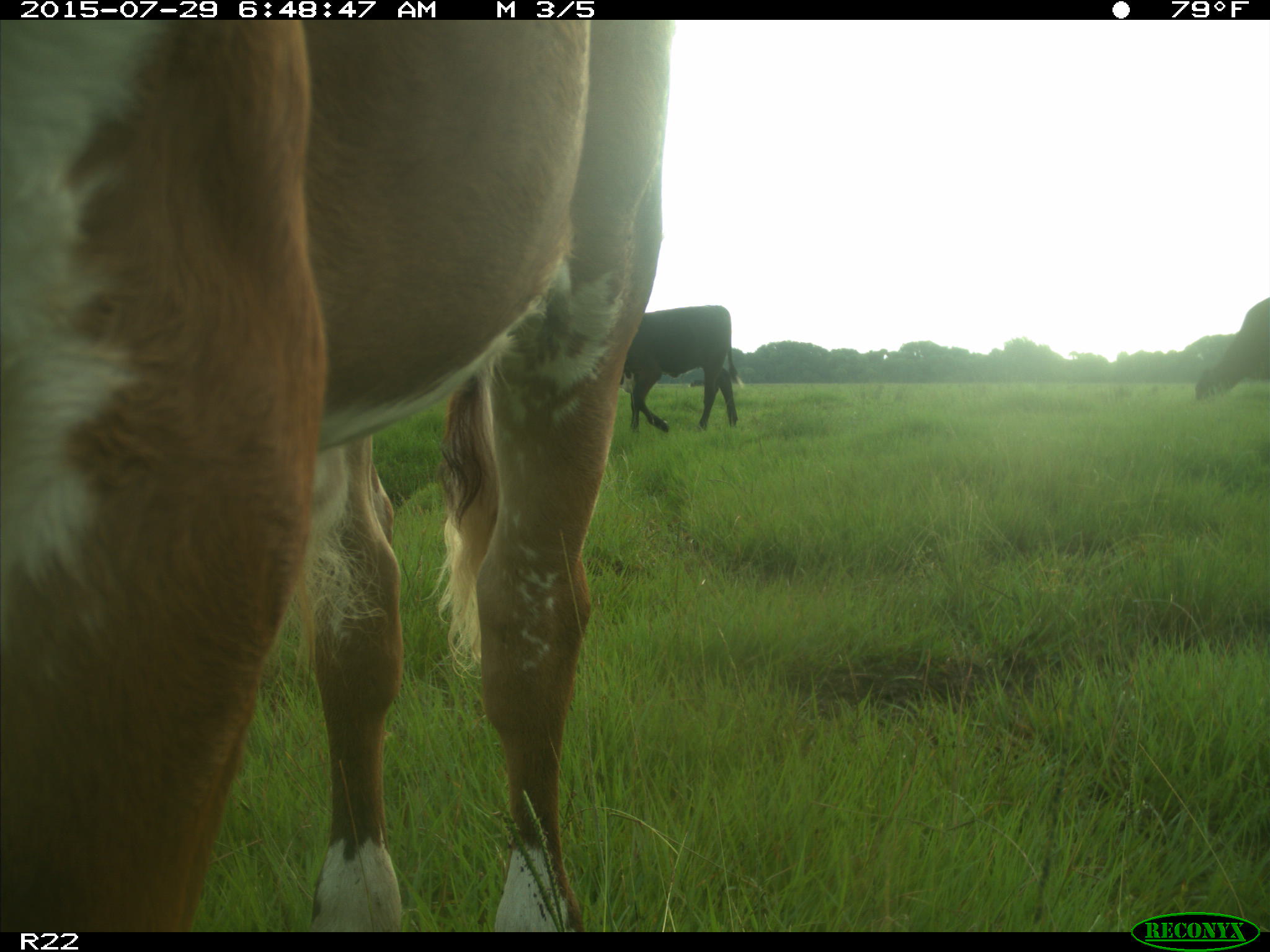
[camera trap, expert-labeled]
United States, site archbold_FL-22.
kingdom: Animalia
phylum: Chordata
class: Mammalia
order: Artiodactyla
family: Bovidae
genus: Bos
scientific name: Bos taurus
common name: domestic cow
Bos taurus (domestic cow).